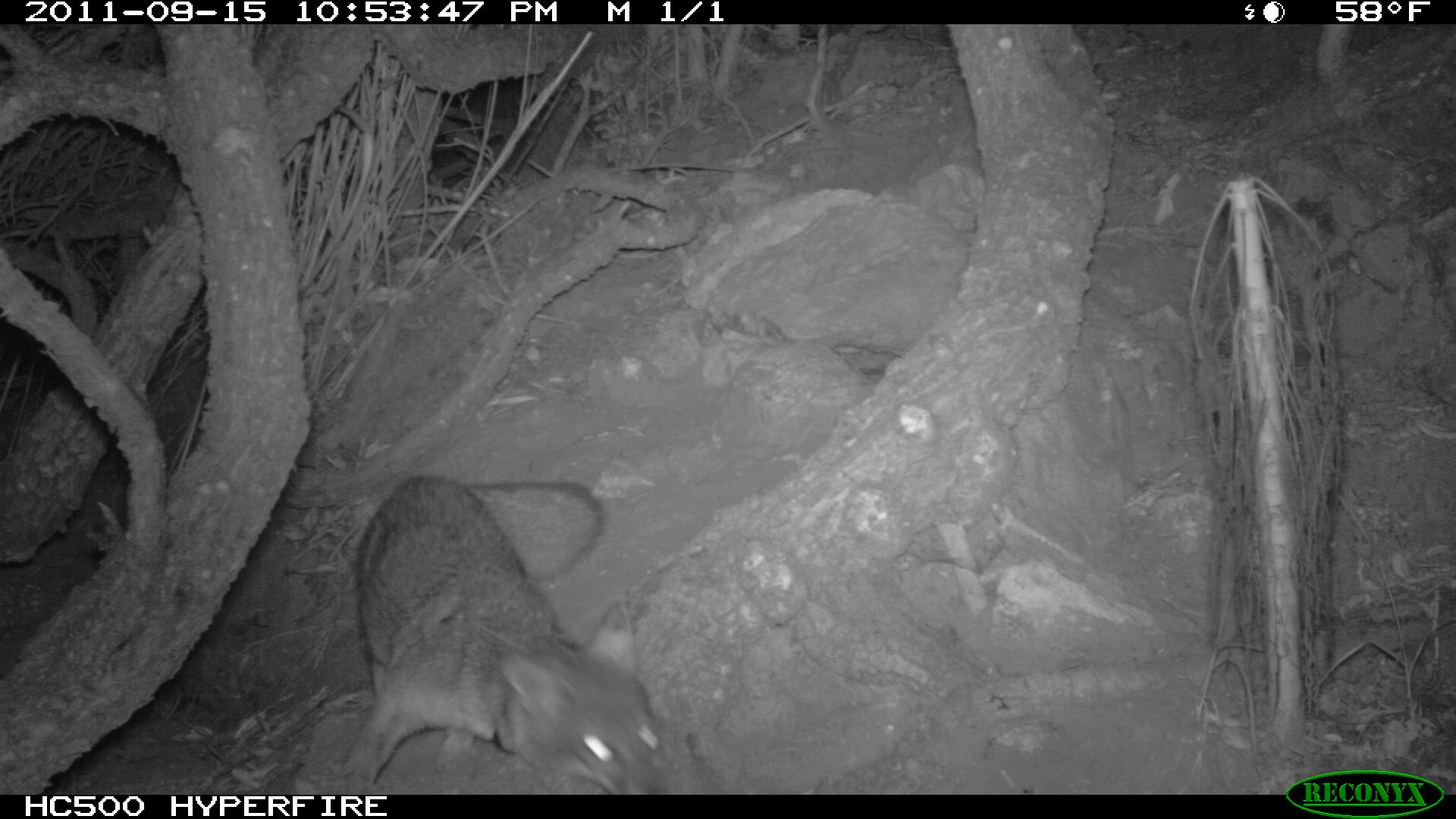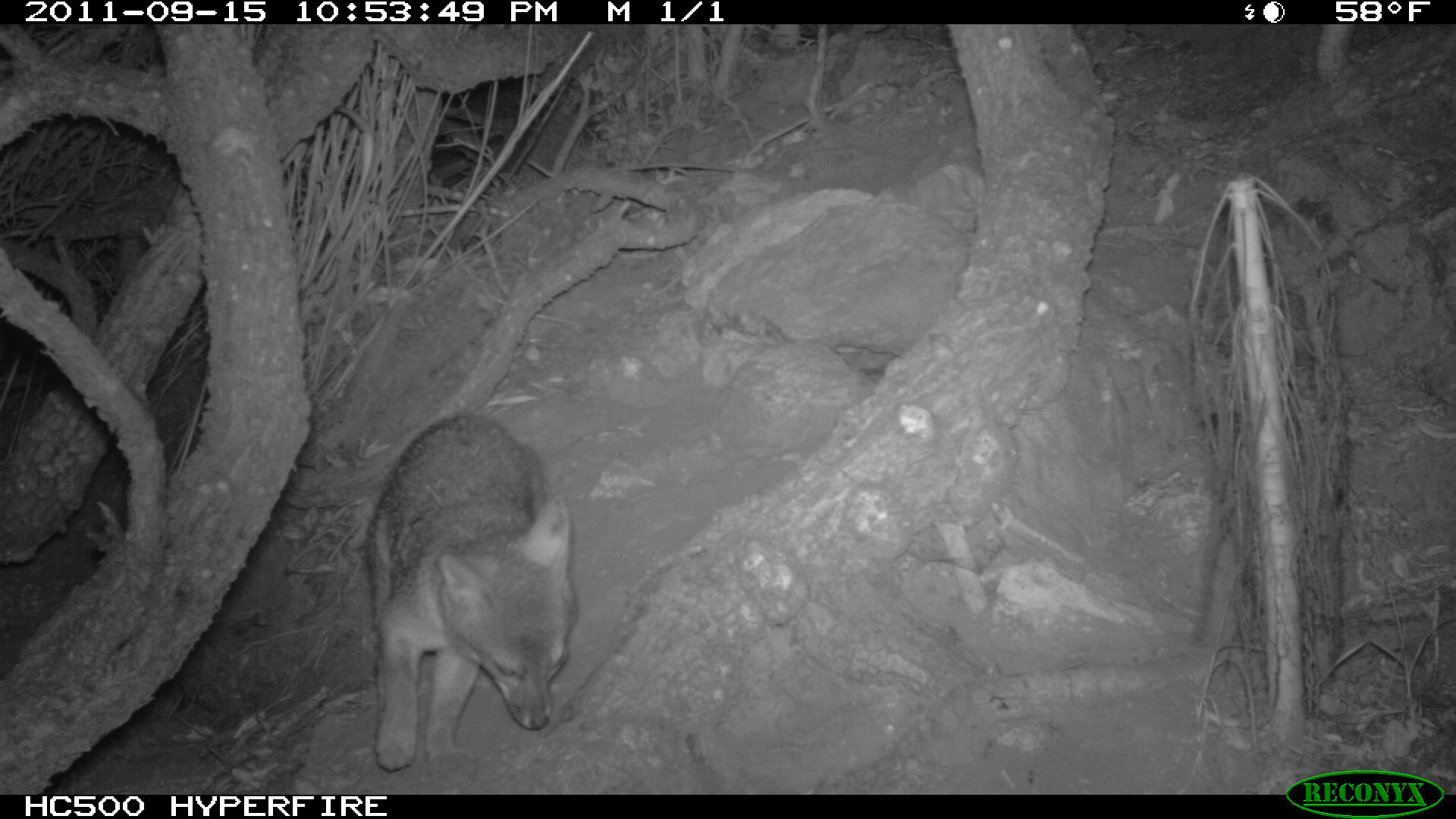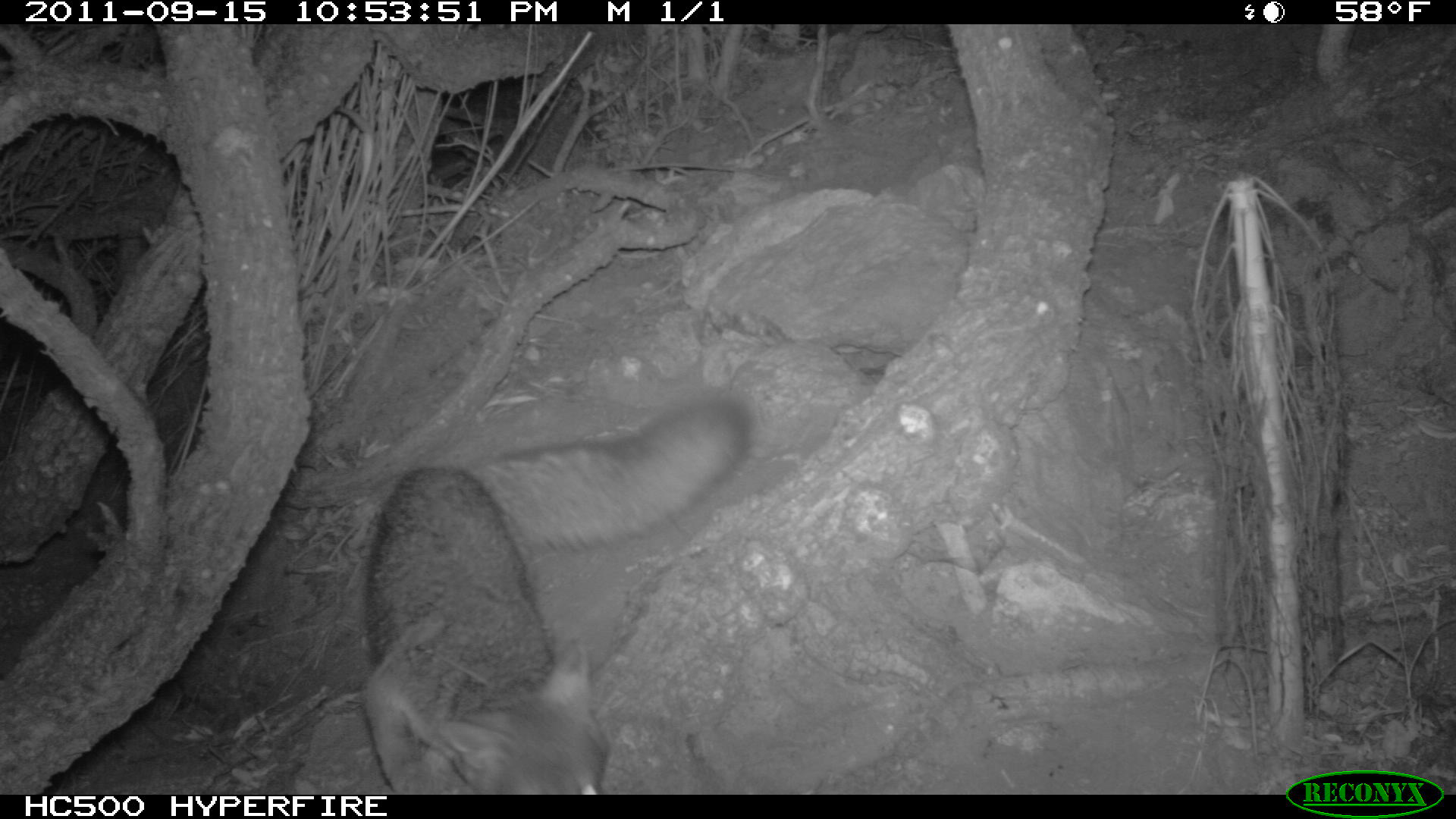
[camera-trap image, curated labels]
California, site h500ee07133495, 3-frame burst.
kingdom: Animalia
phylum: Chordata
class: Mammalia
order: Carnivora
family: Canidae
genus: Urocyon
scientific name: Urocyon littoralis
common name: island fox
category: fox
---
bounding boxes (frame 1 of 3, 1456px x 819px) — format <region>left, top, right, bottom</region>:
fox: <region>344, 474, 668, 792</region>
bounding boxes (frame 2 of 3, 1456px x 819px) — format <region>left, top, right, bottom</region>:
fox: <region>364, 411, 575, 770</region>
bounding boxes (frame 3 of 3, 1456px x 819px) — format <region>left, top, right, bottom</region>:
fox: <region>361, 399, 747, 793</region>